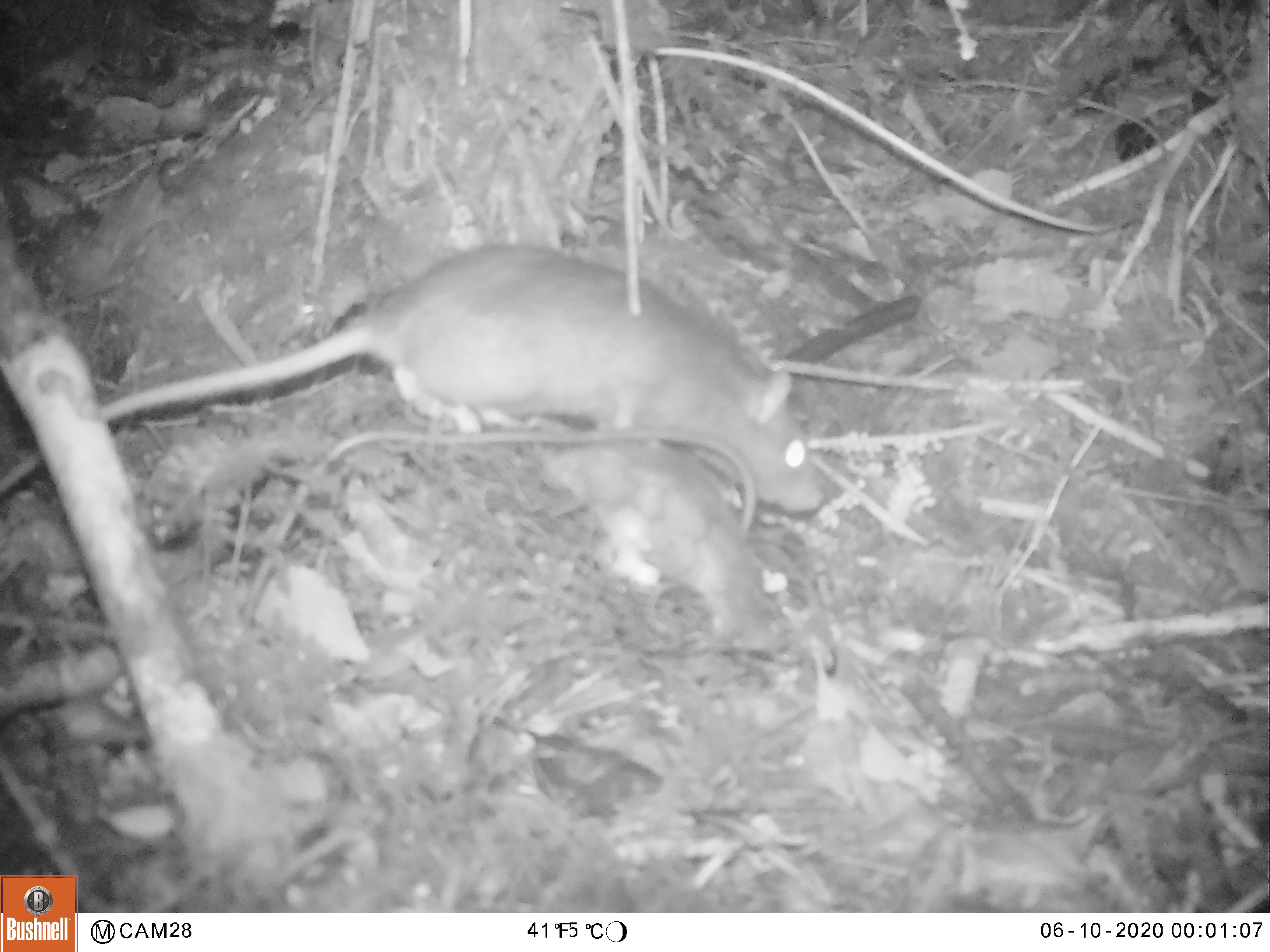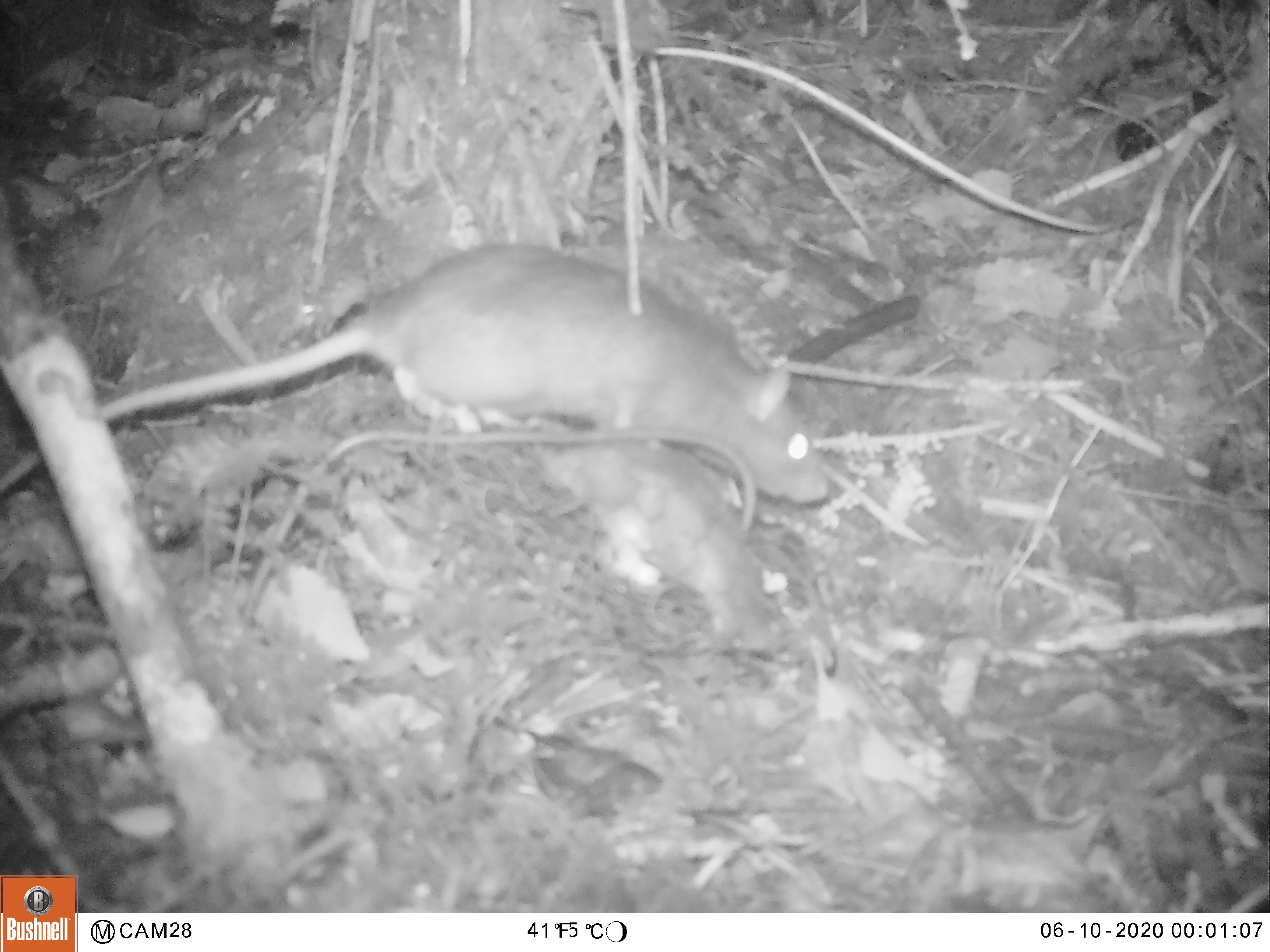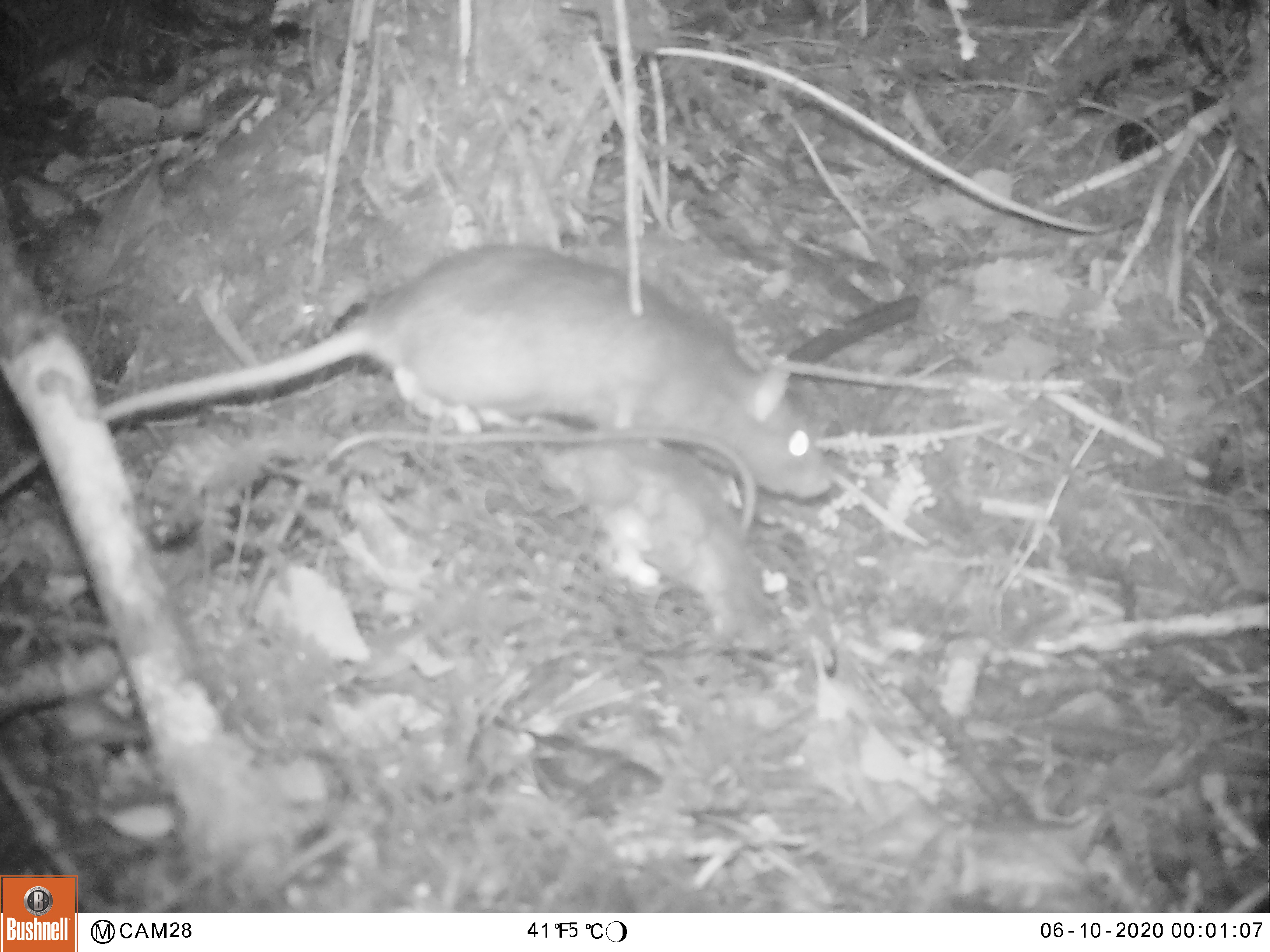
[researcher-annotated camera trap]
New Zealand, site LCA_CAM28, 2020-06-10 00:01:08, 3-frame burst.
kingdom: Animalia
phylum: Chordata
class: Mammalia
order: Rodentia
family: Muridae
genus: Rattus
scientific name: Rattus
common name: rat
Rat (Rattus).